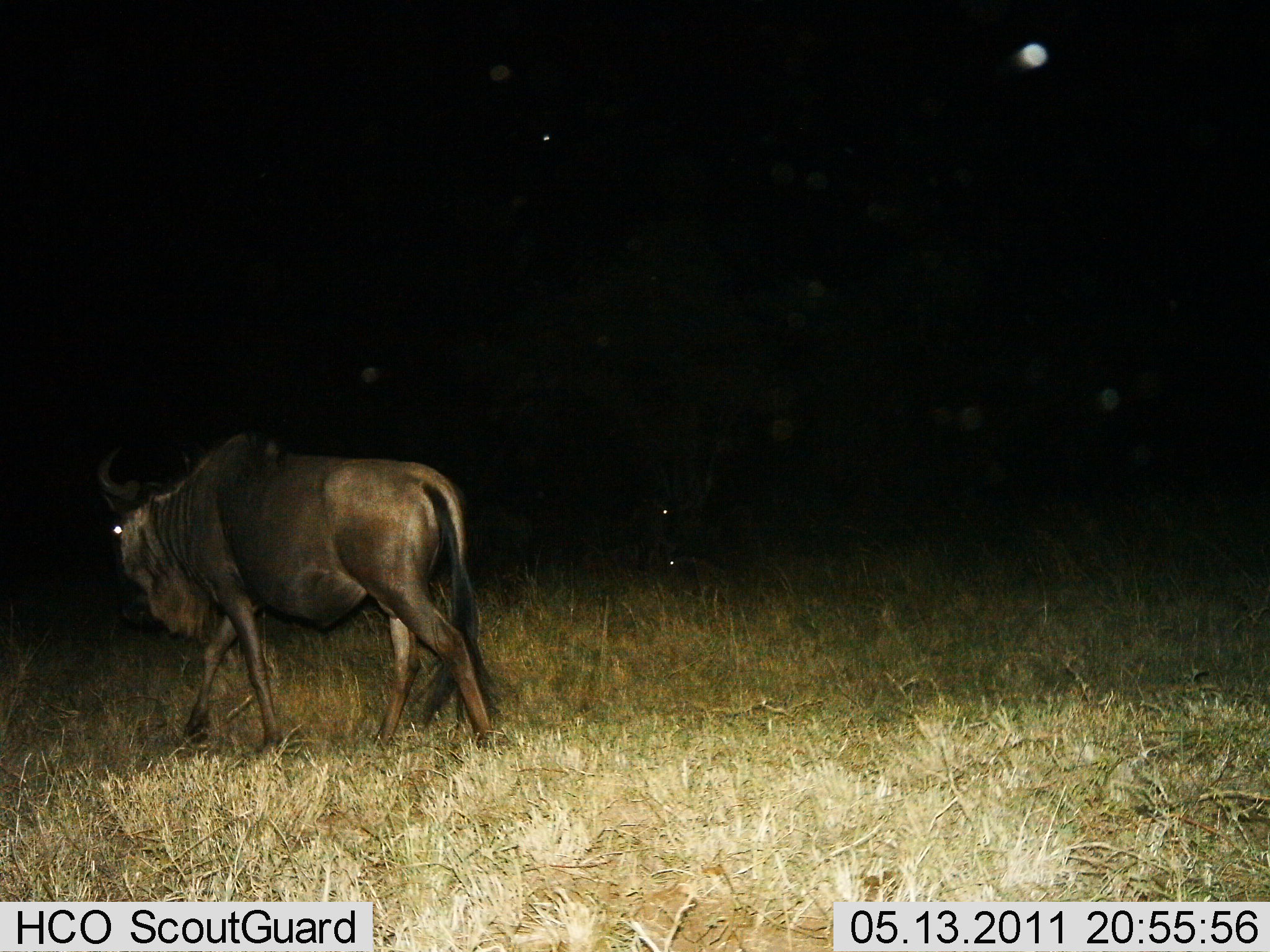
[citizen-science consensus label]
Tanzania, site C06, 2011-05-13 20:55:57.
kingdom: Animalia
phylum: Chordata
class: Mammalia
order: Artiodactyla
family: Bovidae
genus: Connochaetes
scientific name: Connochaetes taurinus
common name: blue wildebeest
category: wildebeest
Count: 1.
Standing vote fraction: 8%.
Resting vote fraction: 0%.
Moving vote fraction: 92%.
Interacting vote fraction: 0%.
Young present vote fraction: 0%.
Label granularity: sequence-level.